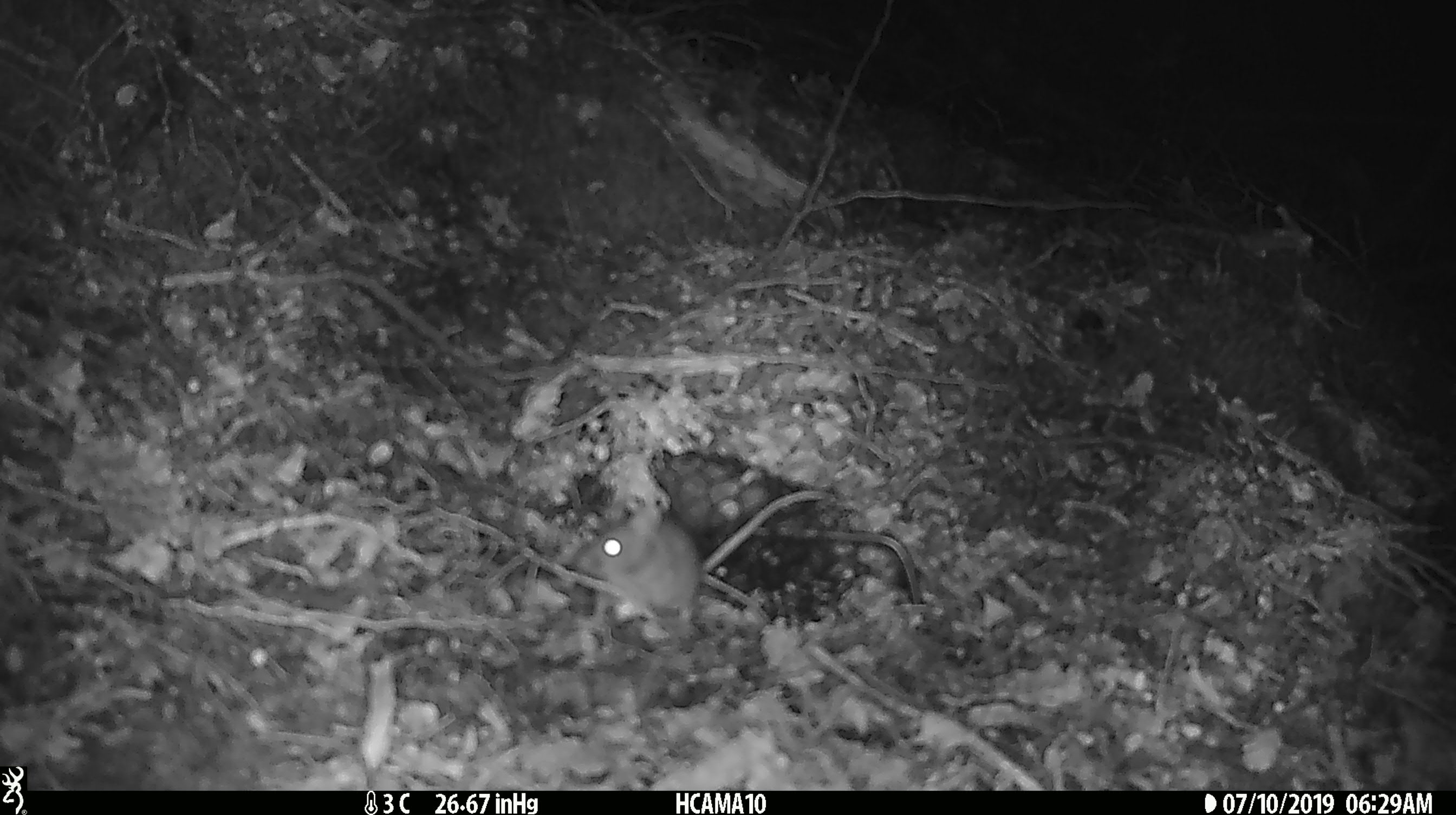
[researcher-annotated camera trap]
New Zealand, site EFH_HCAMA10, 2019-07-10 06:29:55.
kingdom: Animalia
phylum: Chordata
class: Mammalia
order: Rodentia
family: Muridae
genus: Mus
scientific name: Mus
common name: mouse